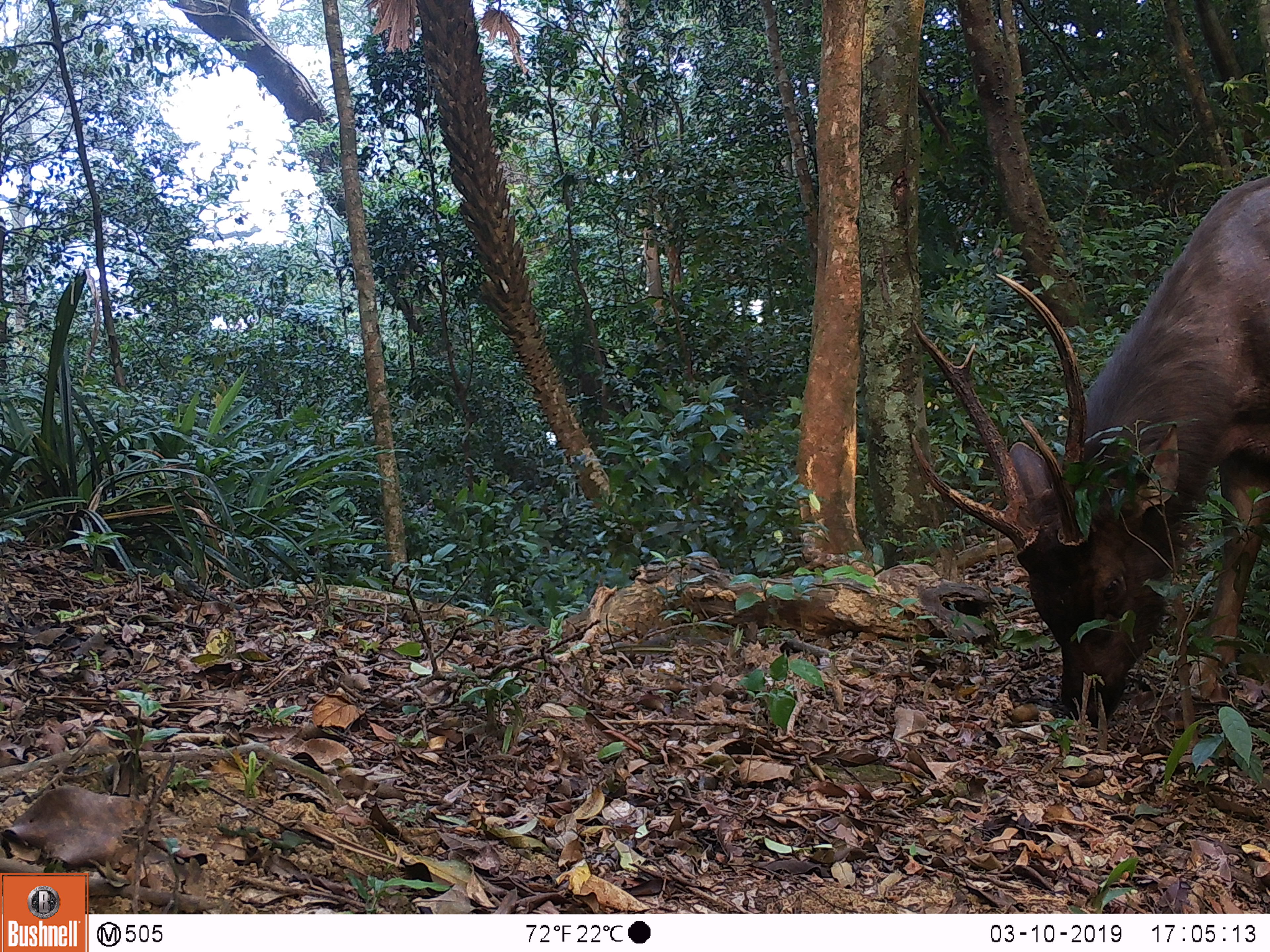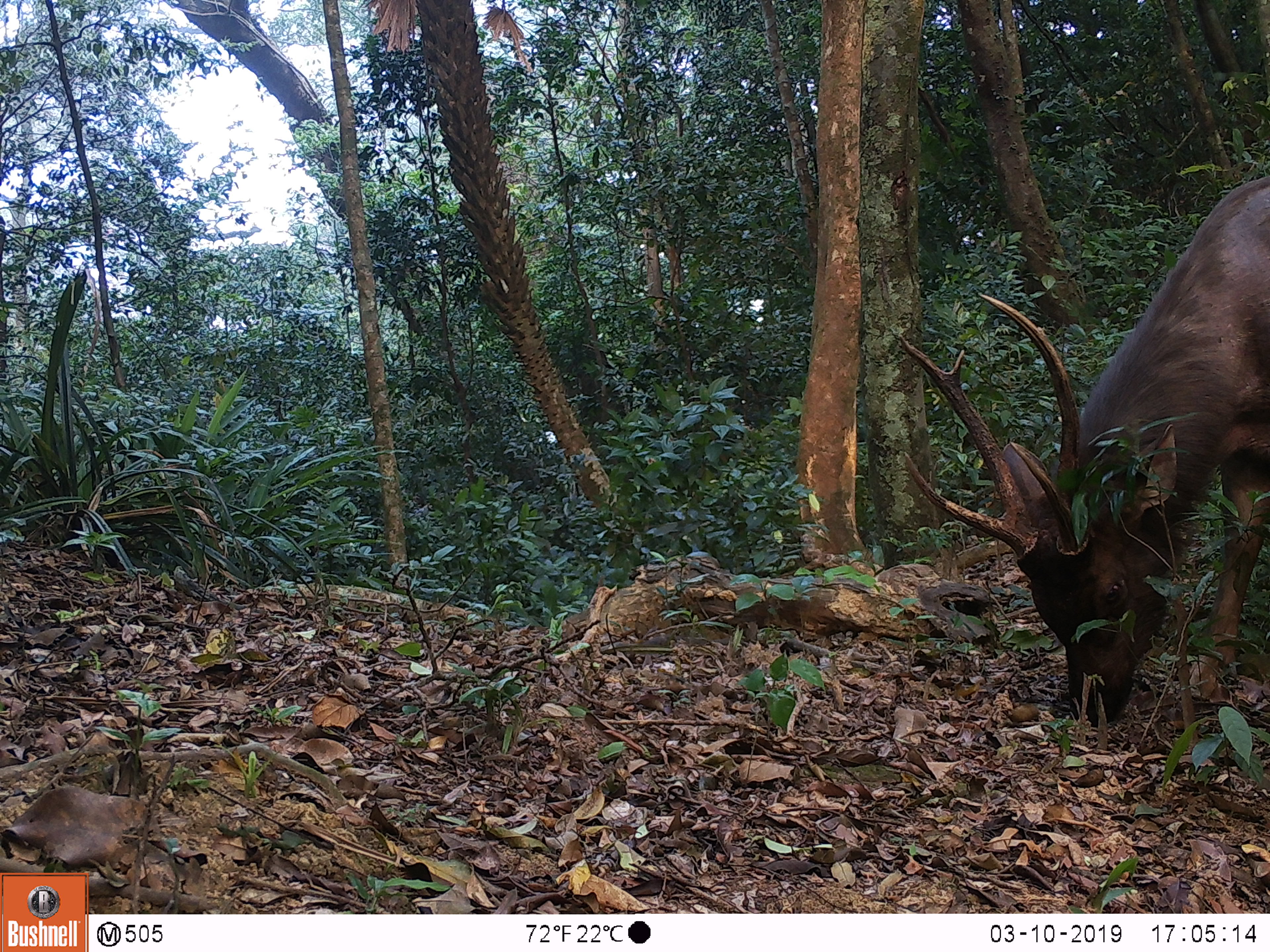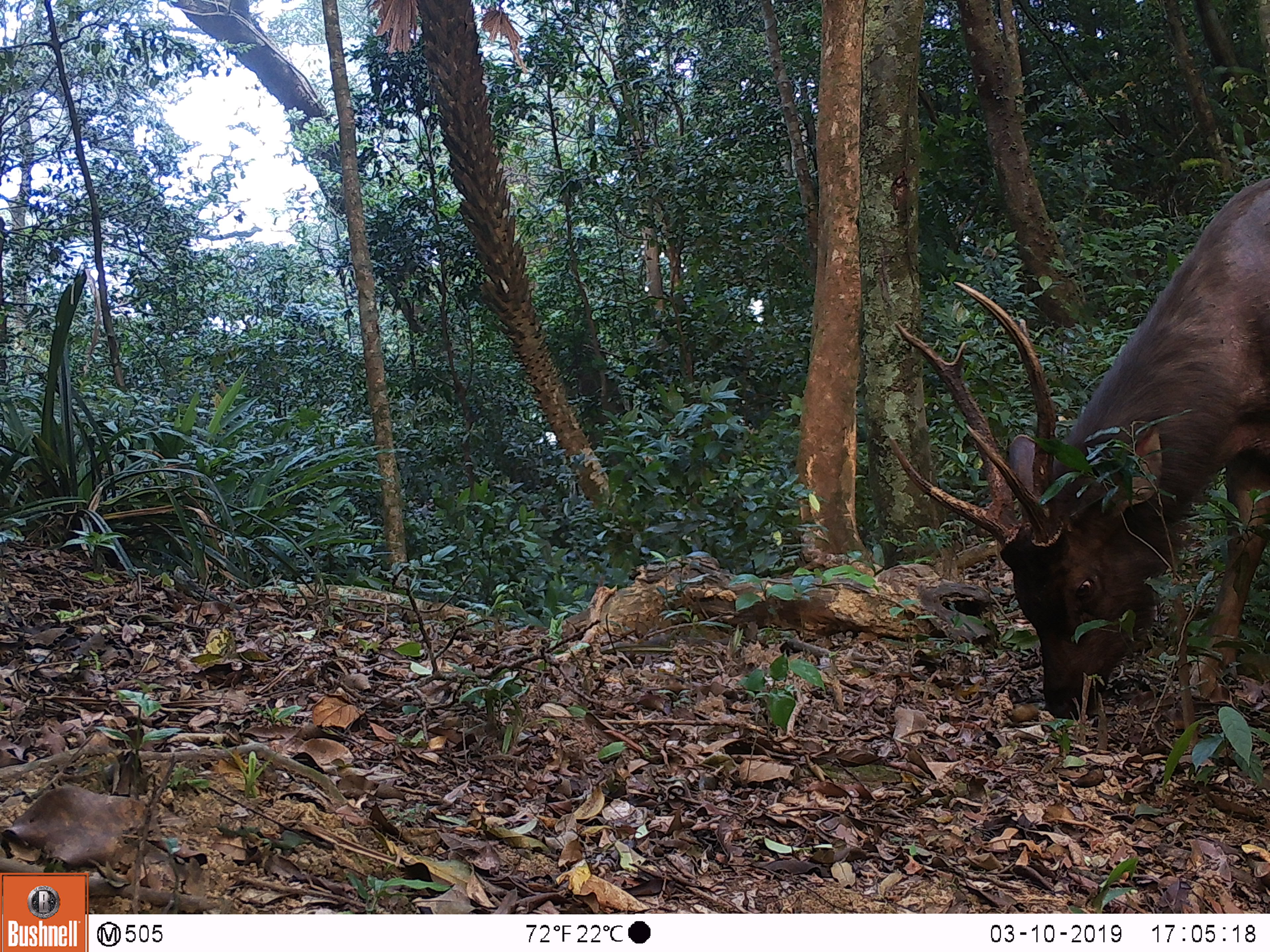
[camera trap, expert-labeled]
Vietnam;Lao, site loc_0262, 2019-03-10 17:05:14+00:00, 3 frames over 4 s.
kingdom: Animalia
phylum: Chordata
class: Mammalia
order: Artiodactyla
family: Cervidae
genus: Rusa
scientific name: Rusa unicolor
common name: sambar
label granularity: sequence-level